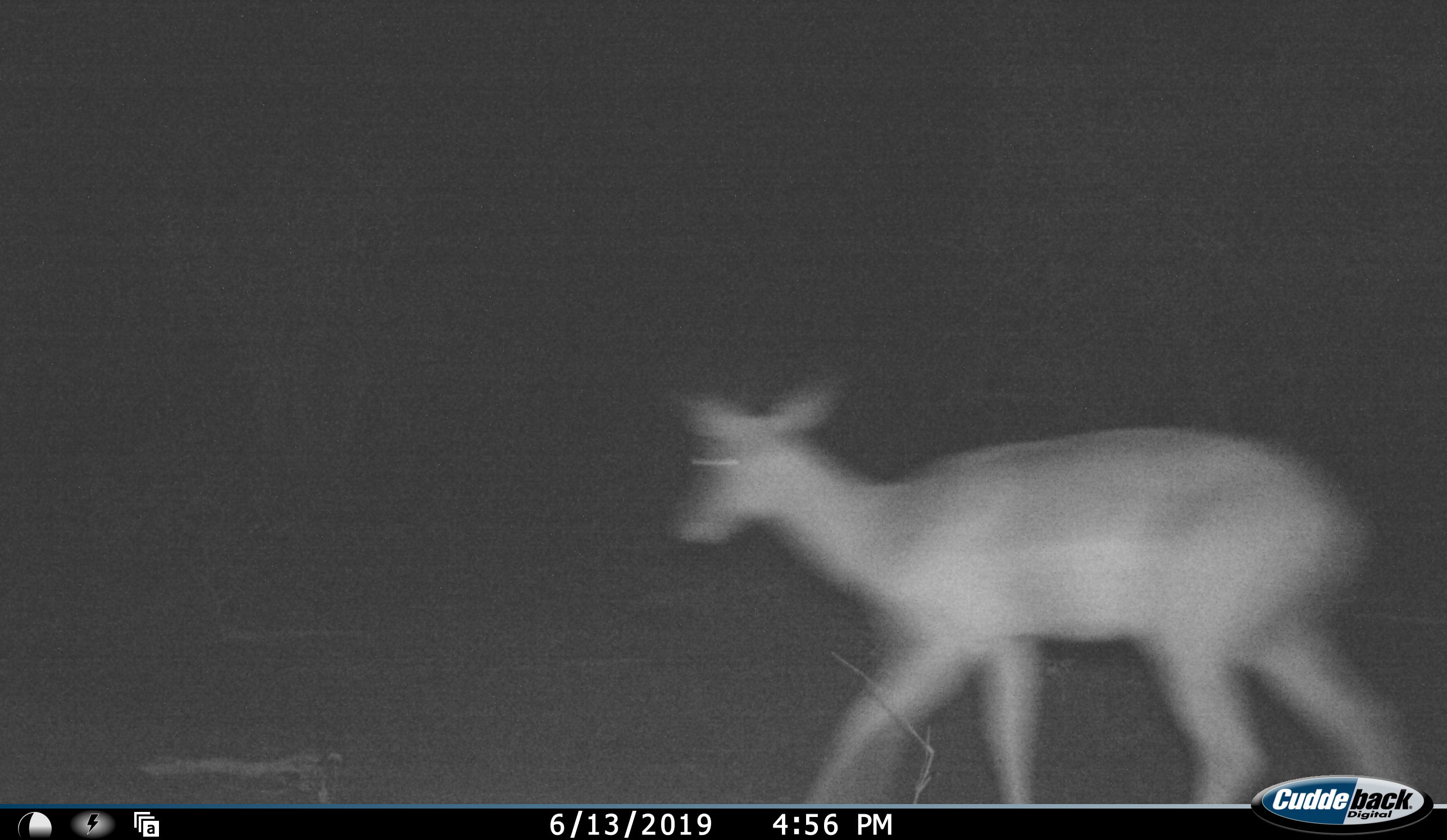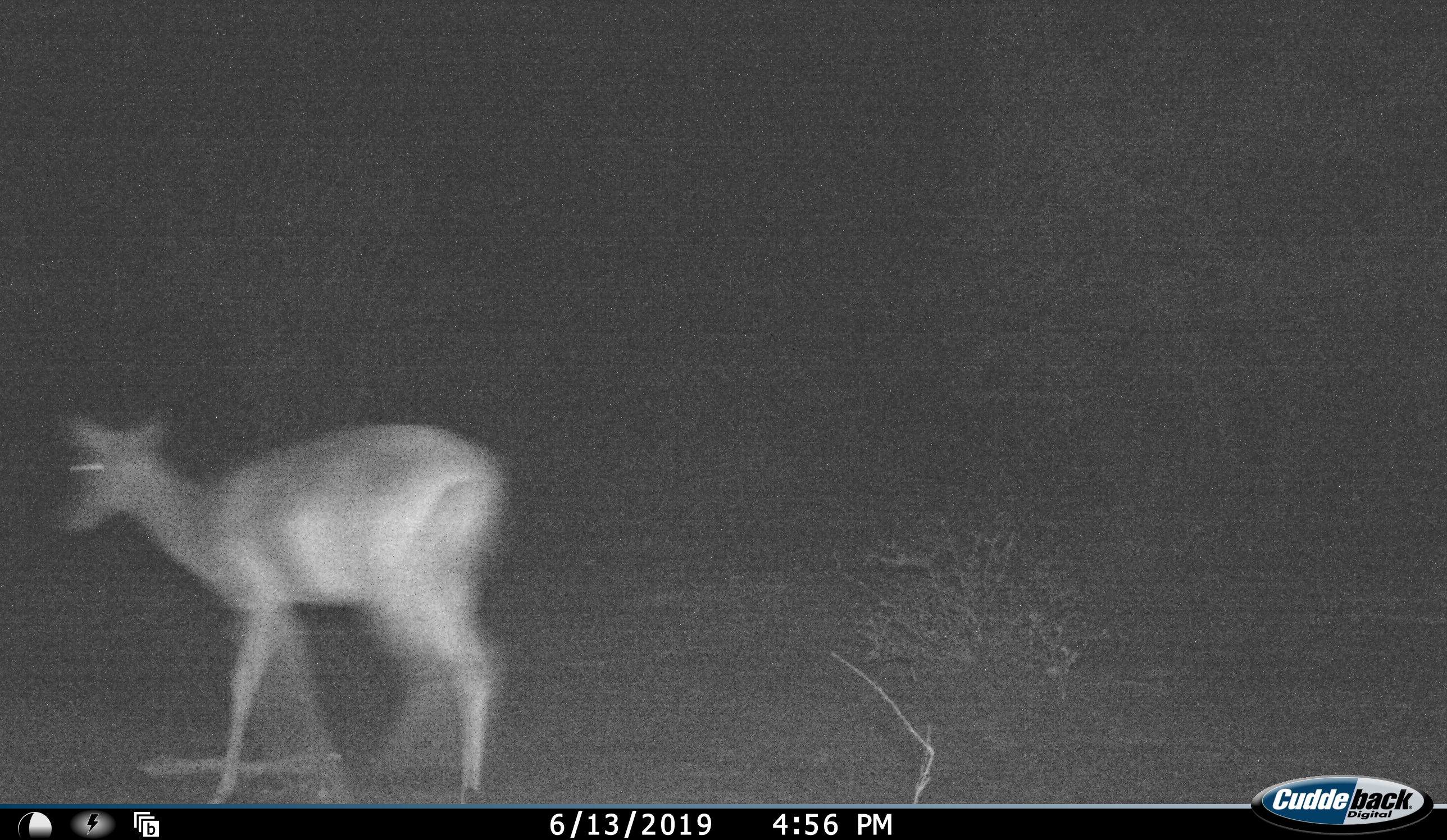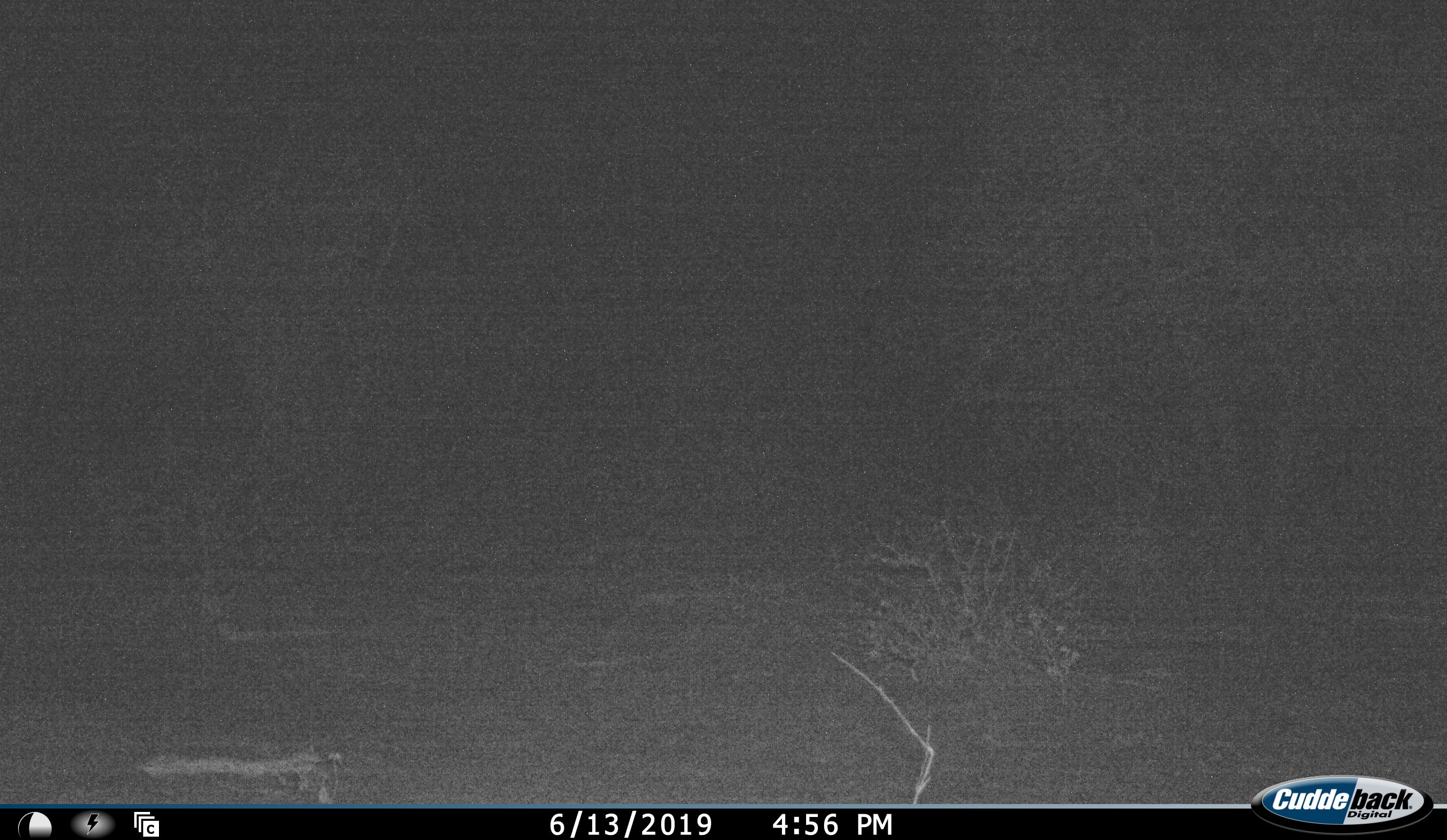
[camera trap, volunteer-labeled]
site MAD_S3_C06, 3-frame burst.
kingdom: Animalia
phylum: Chordata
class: Mammalia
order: Artiodactyla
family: Bovidae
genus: Aepyceros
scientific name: Aepyceros melampus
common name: impala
Impala (Aepyceros melampus), count 1. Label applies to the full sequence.